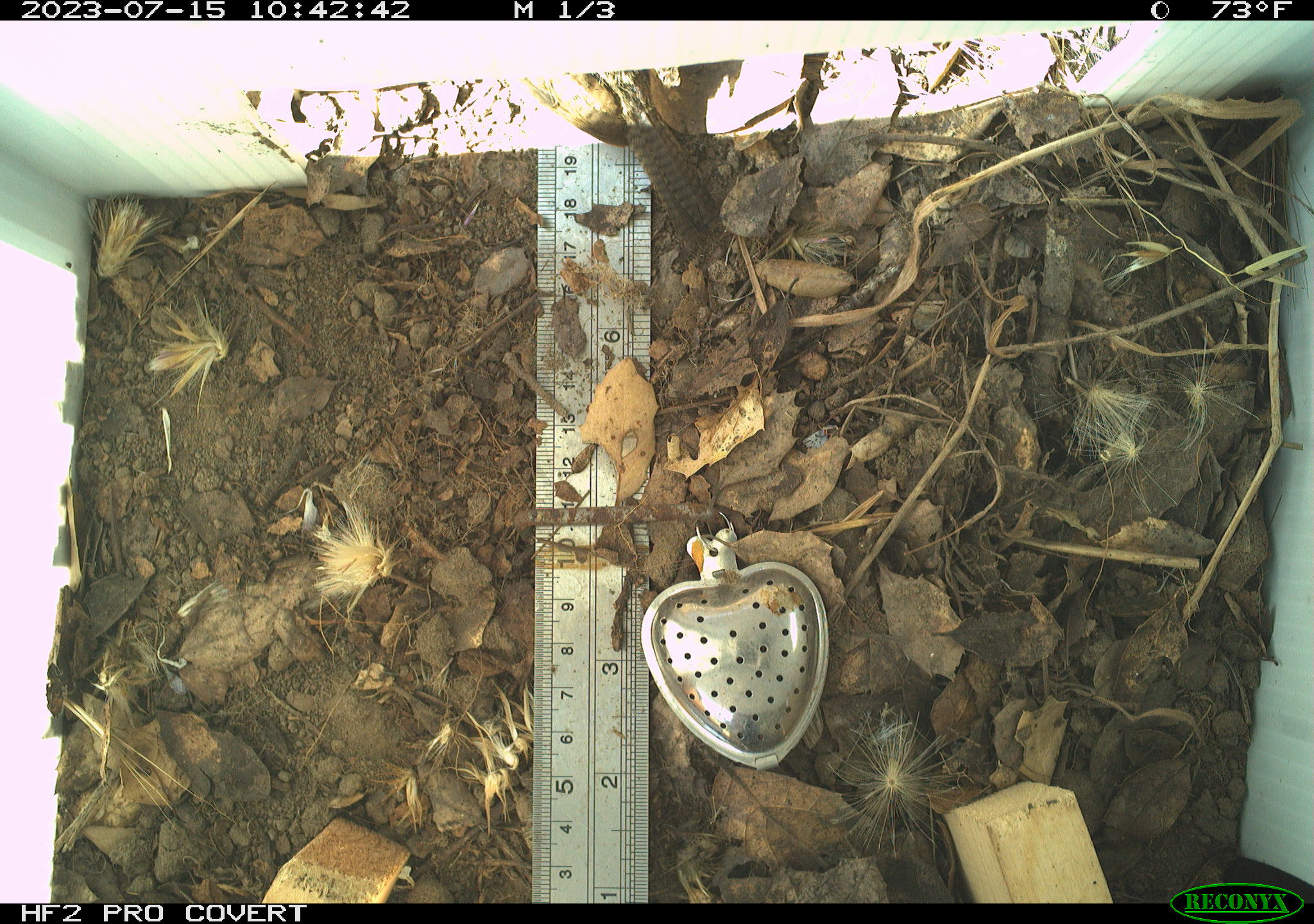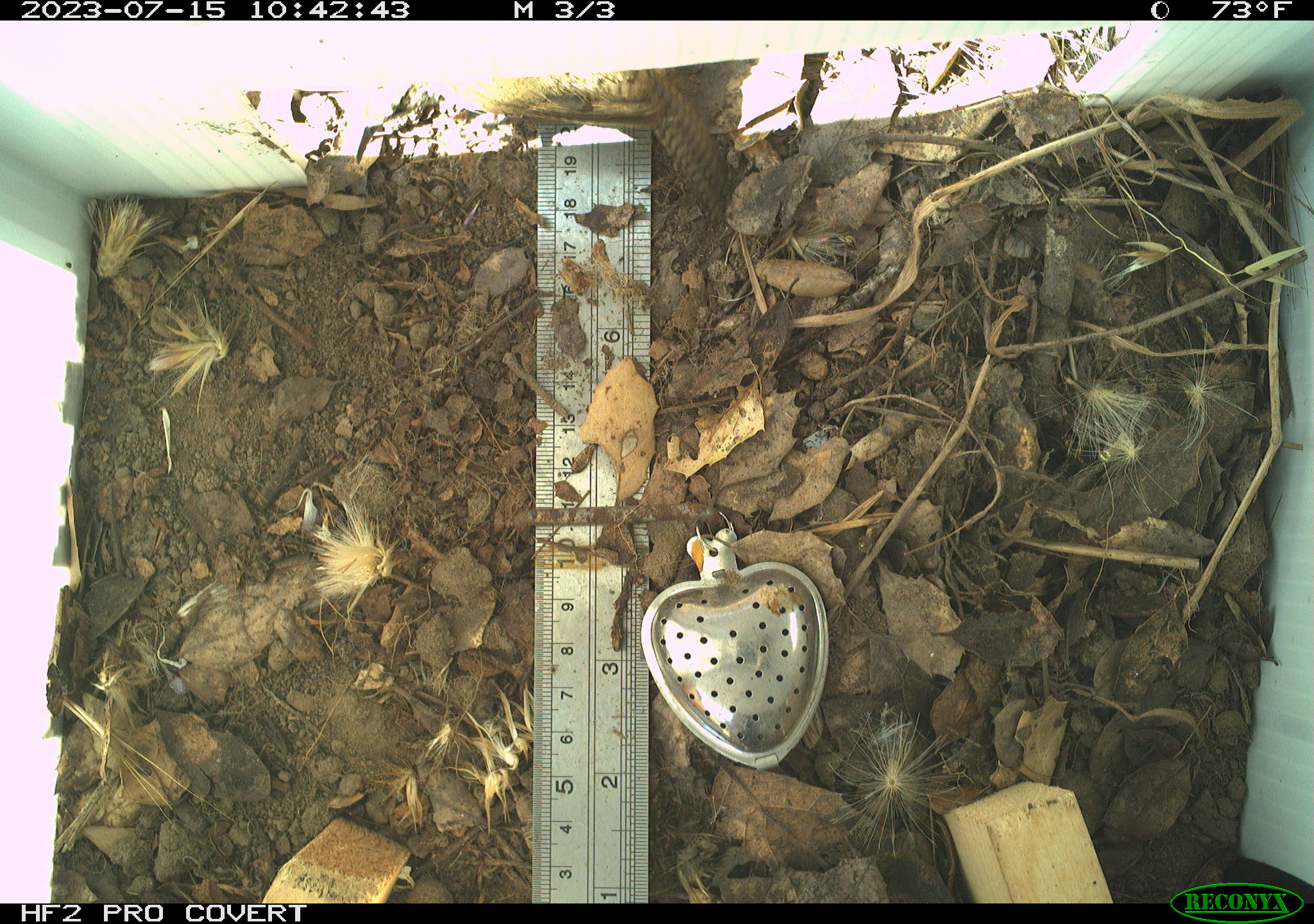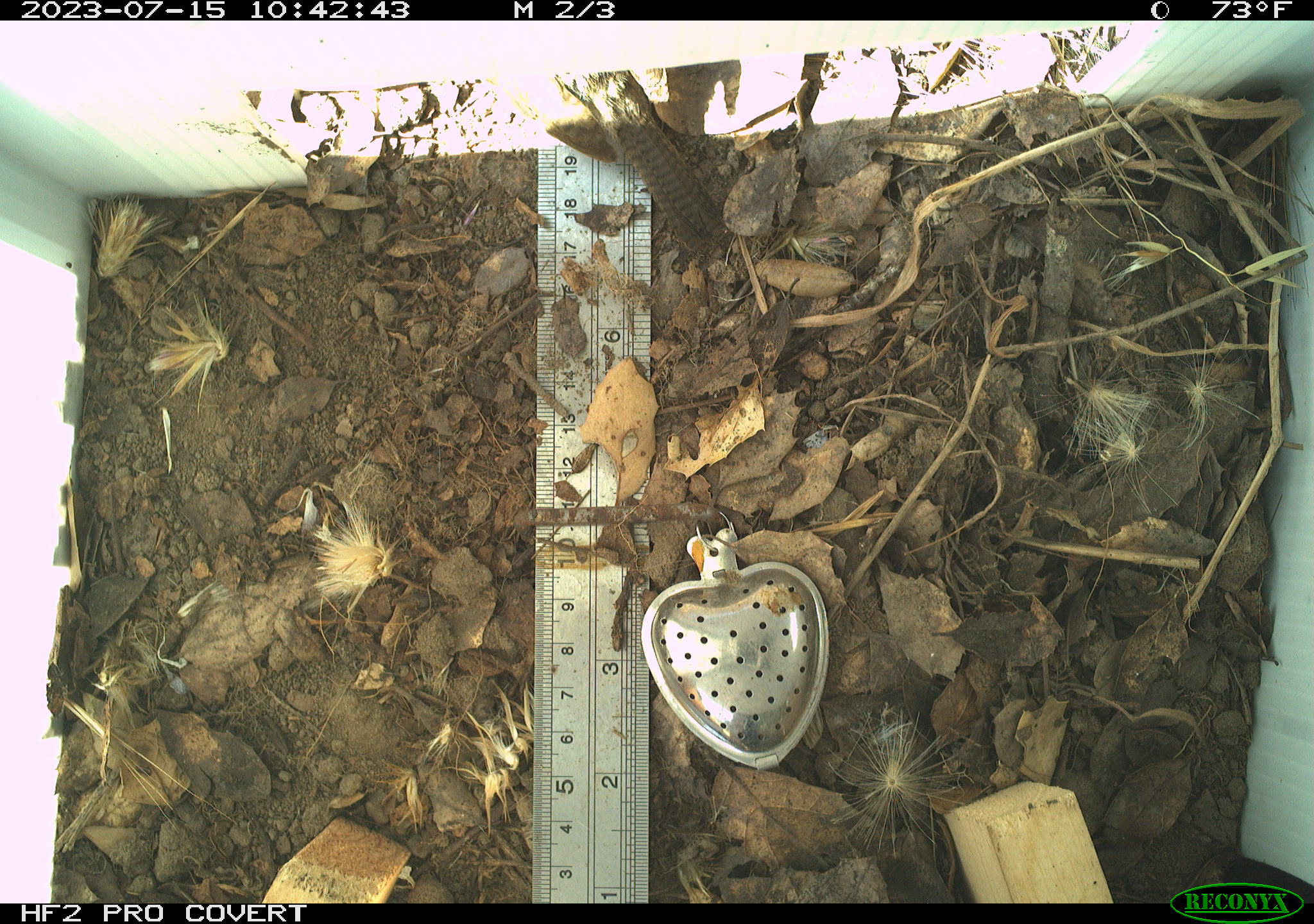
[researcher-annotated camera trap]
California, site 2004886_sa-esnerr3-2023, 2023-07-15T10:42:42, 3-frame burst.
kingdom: Animalia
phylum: Chordata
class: Aves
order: Passeriformes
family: Troglodytidae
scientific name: Troglodytidae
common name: wren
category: troglodytidae family